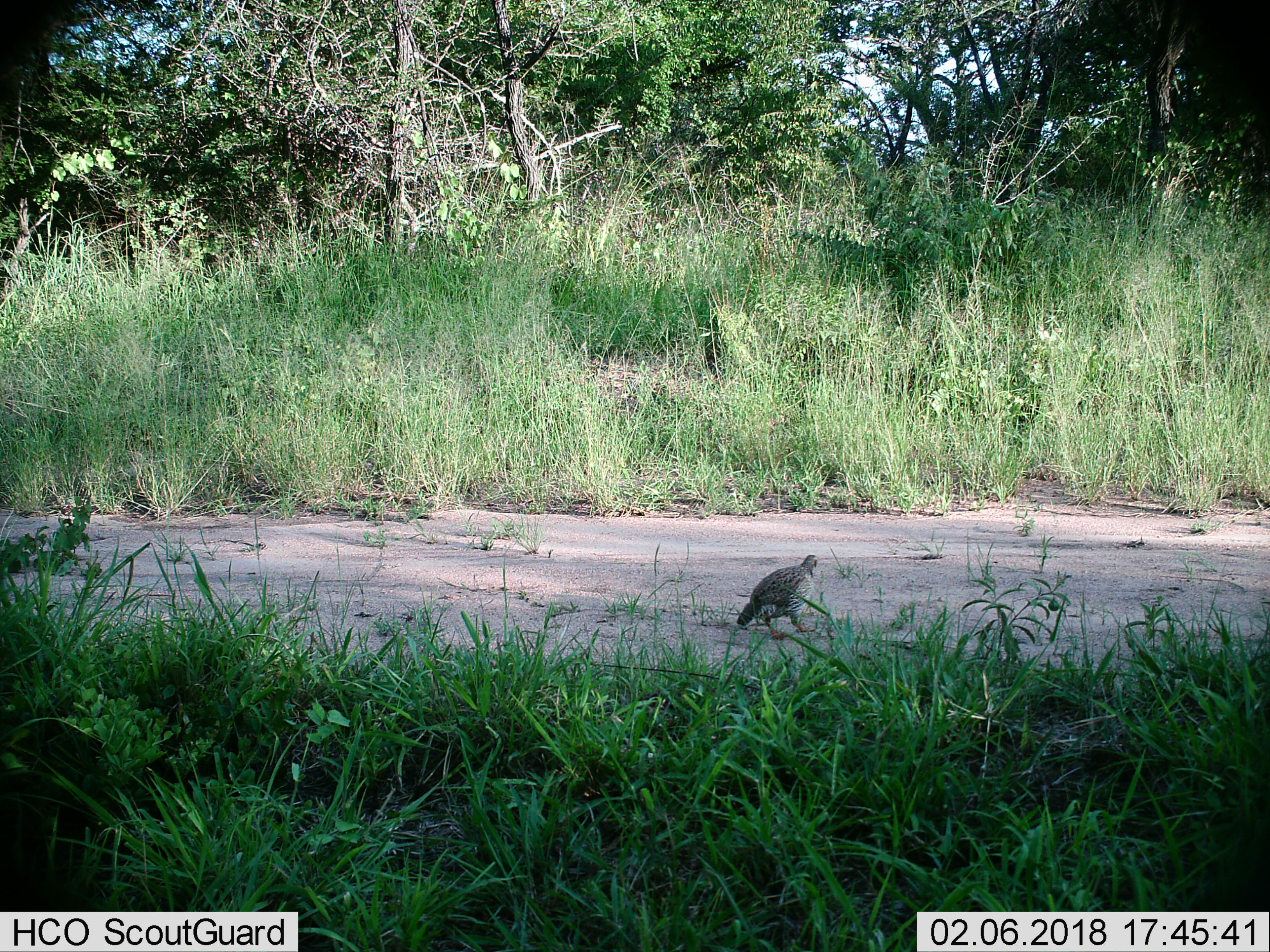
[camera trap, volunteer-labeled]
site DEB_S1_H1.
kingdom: Animalia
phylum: Chordata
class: Aves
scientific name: Aves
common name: bird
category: birdother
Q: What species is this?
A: Birdother (bird) (Aves).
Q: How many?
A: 1.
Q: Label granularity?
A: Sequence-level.